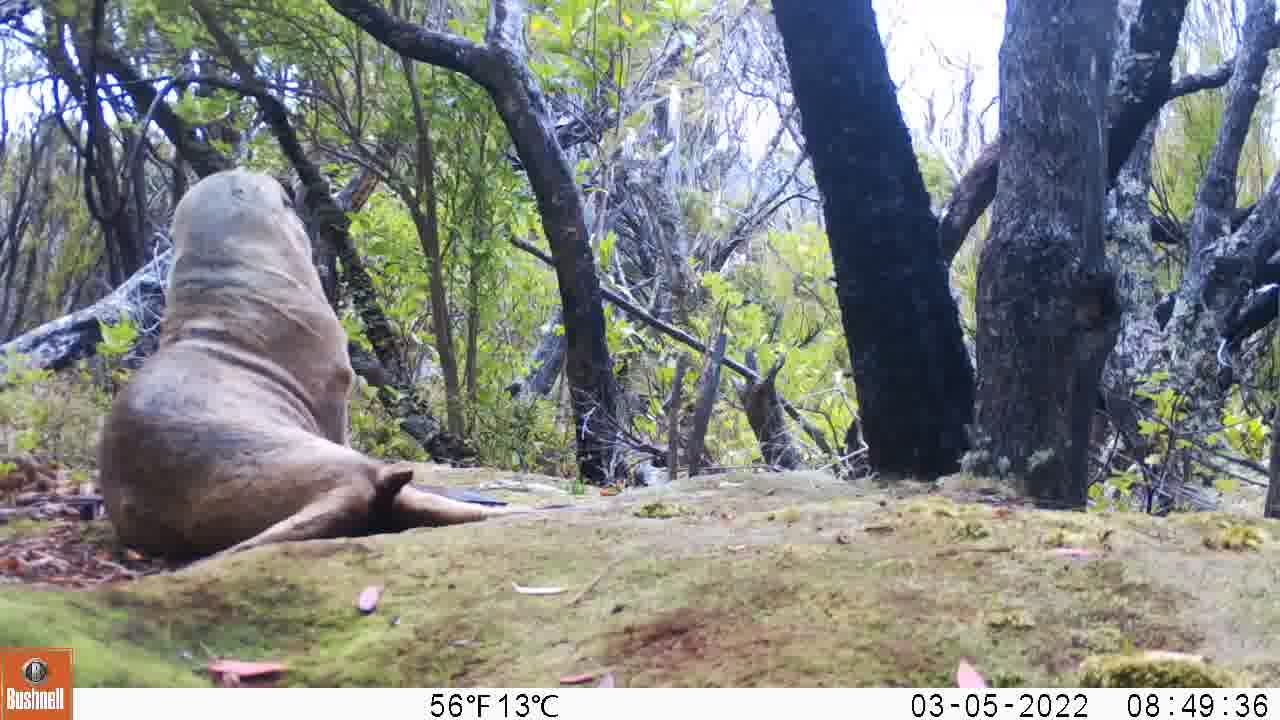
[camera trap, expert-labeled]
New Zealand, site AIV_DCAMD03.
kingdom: Animalia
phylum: Chordata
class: Mammalia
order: Carnivora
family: Otariidae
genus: Phocarctos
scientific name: Phocarctos hookeri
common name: new zealand sea lion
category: sealion